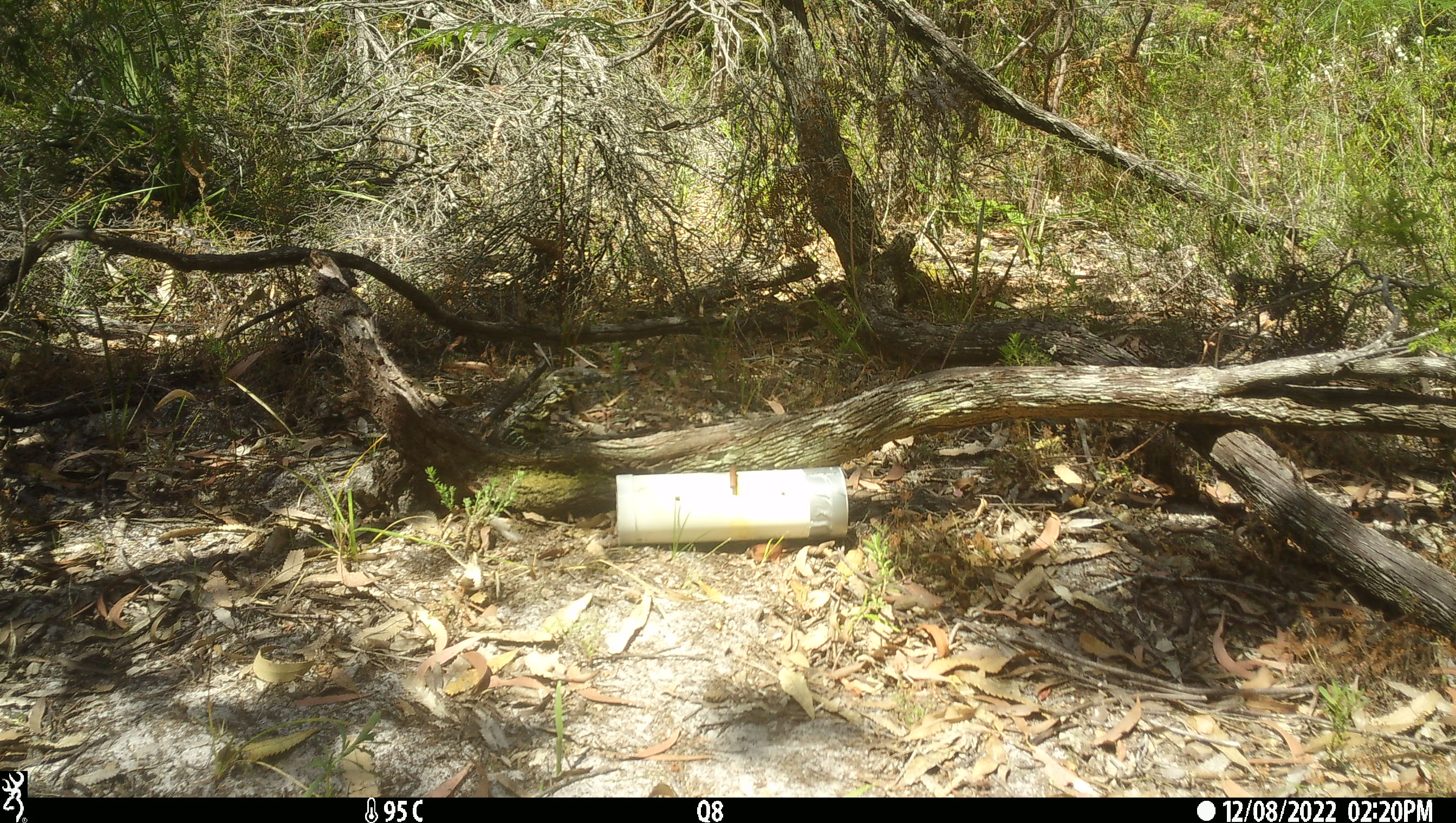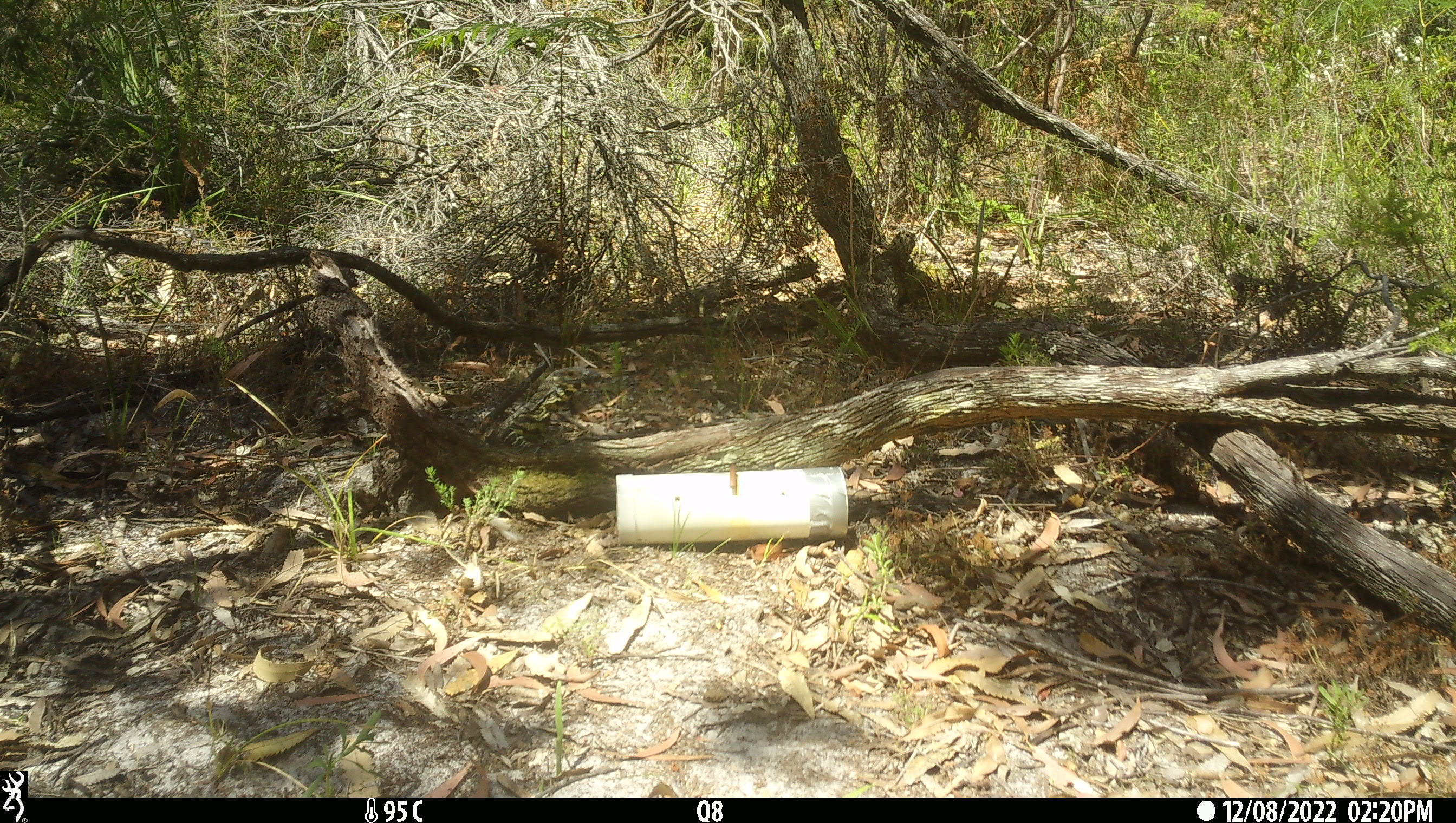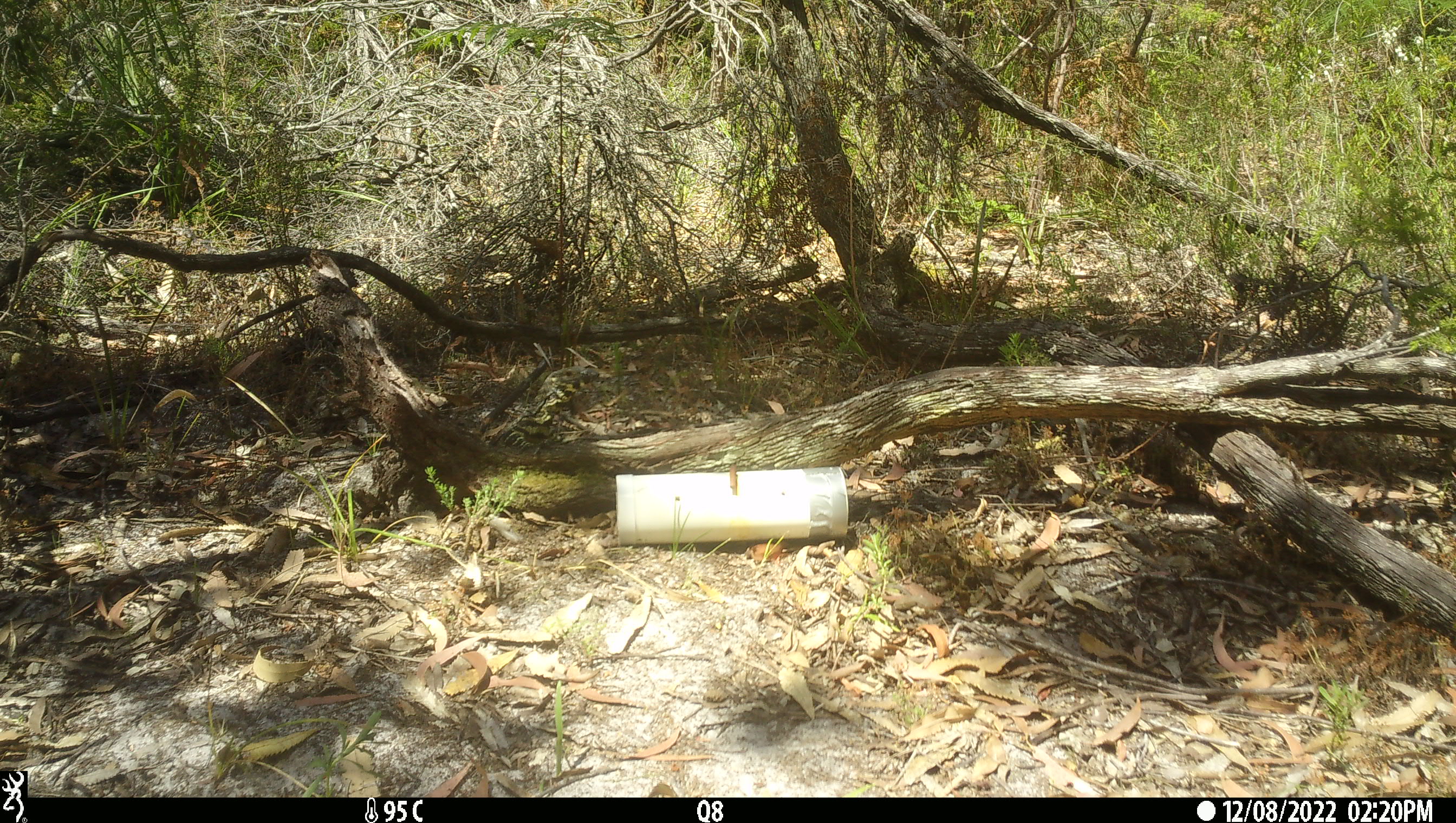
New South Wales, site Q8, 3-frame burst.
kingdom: Animalia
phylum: Chordata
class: Reptilia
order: Squamata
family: Varanidae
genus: Varanus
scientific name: Varanus varius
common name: lace monitor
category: goanna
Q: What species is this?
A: Goanna (lace monitor) (Varanus varius).